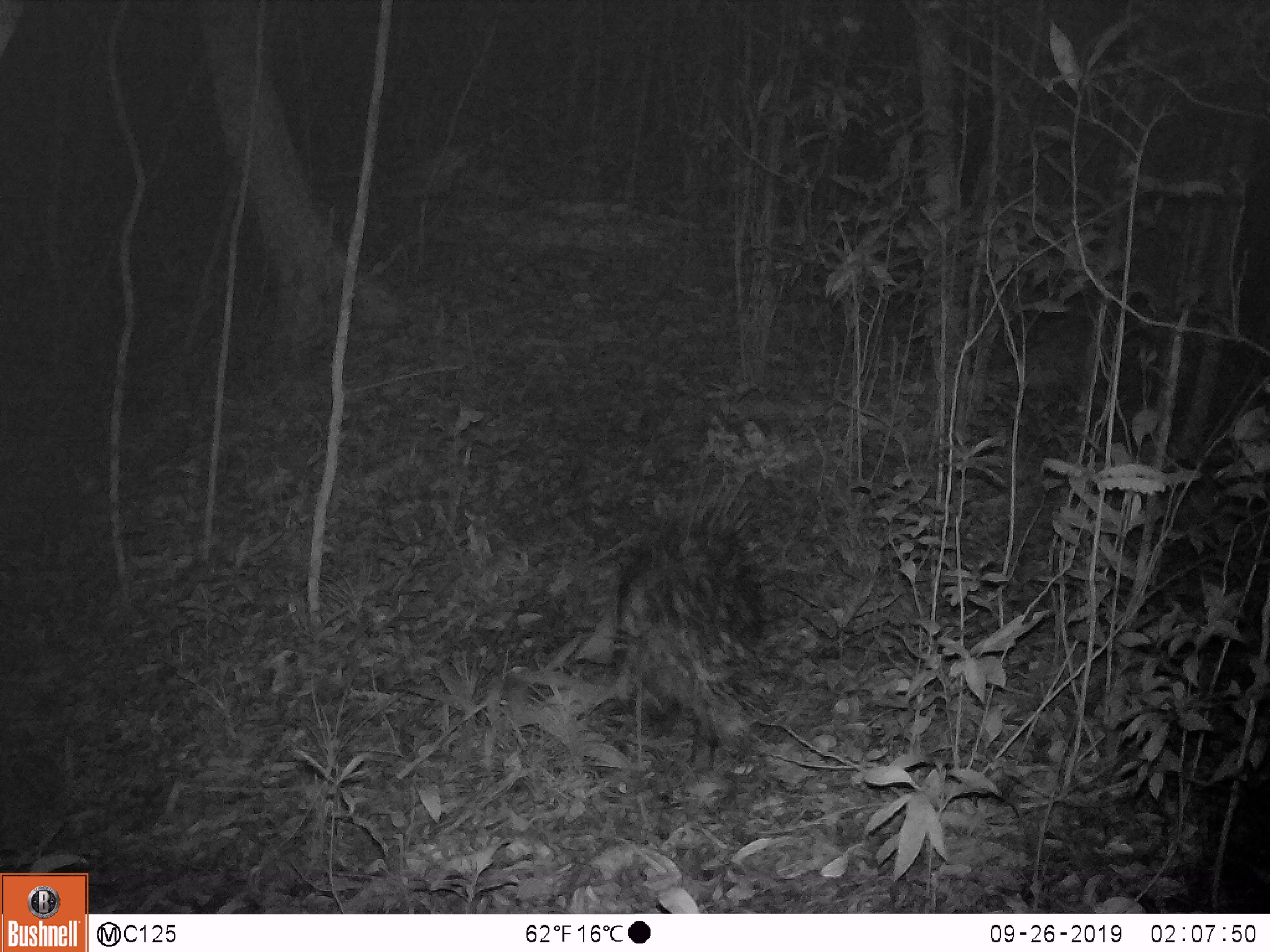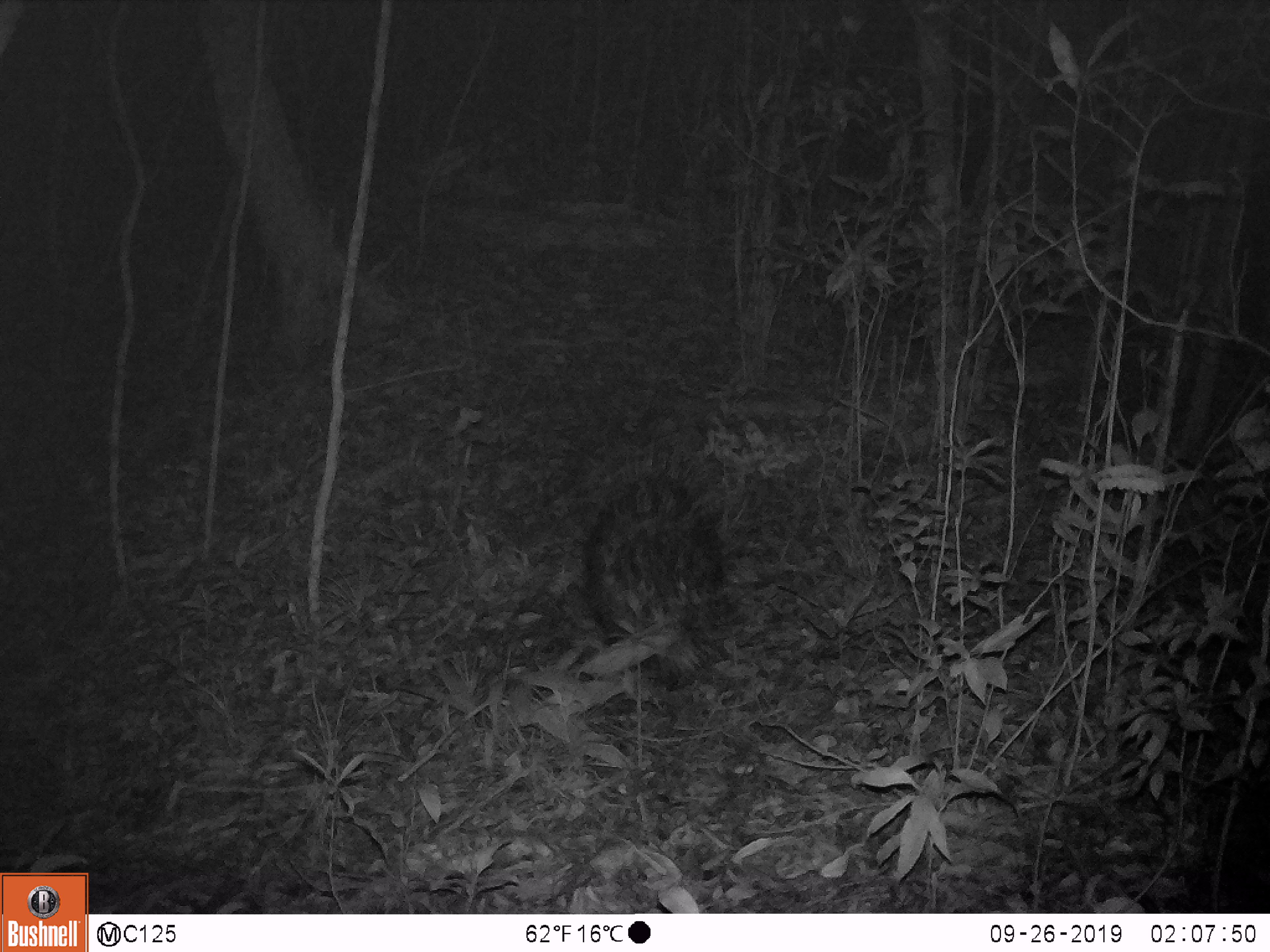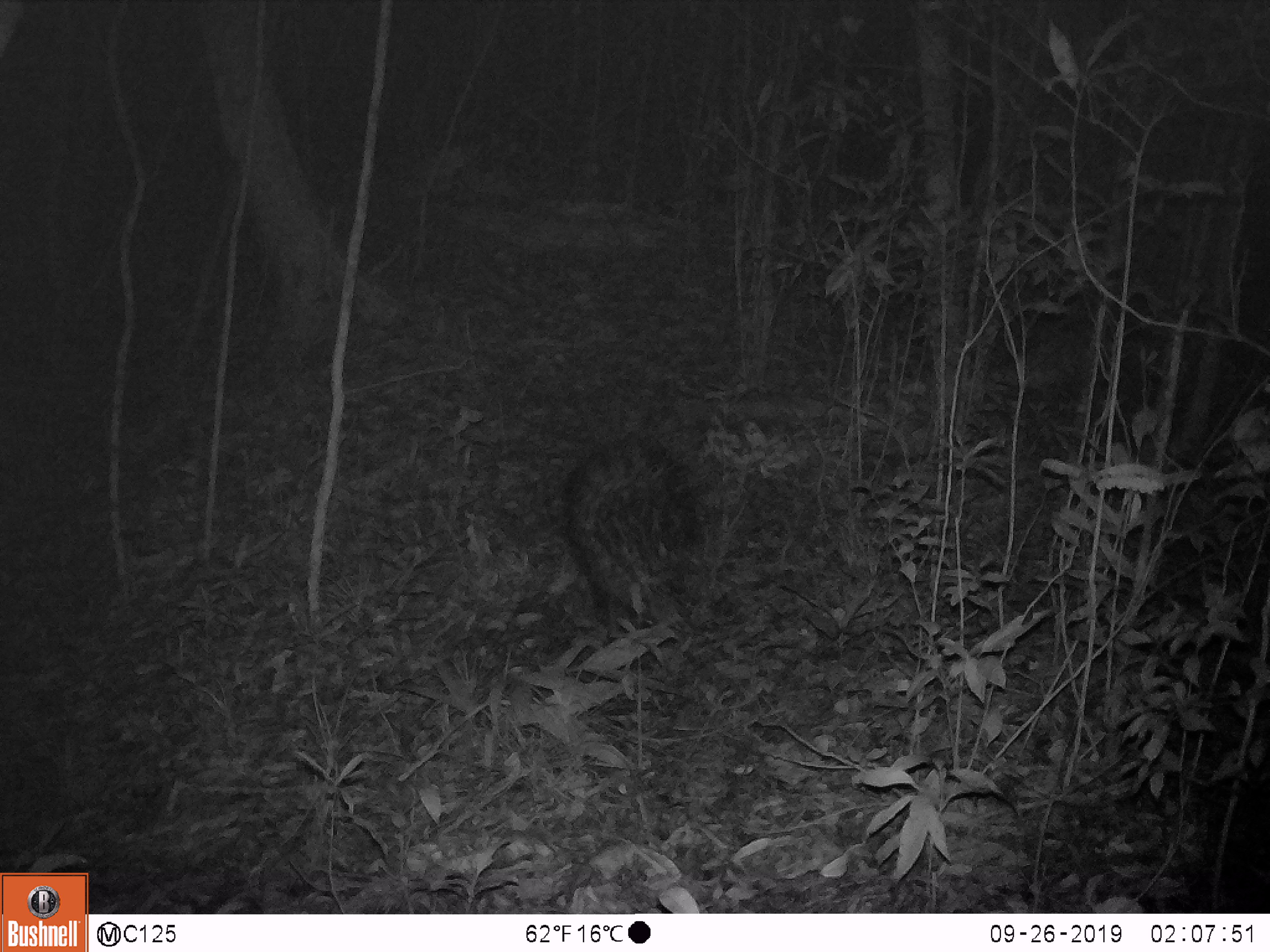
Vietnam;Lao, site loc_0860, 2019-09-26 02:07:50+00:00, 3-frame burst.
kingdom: Animalia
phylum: Chordata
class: Mammalia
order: Rodentia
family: Hystricidae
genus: Hystrix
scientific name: Hystrix brachyura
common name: malayan porcupine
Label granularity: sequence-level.